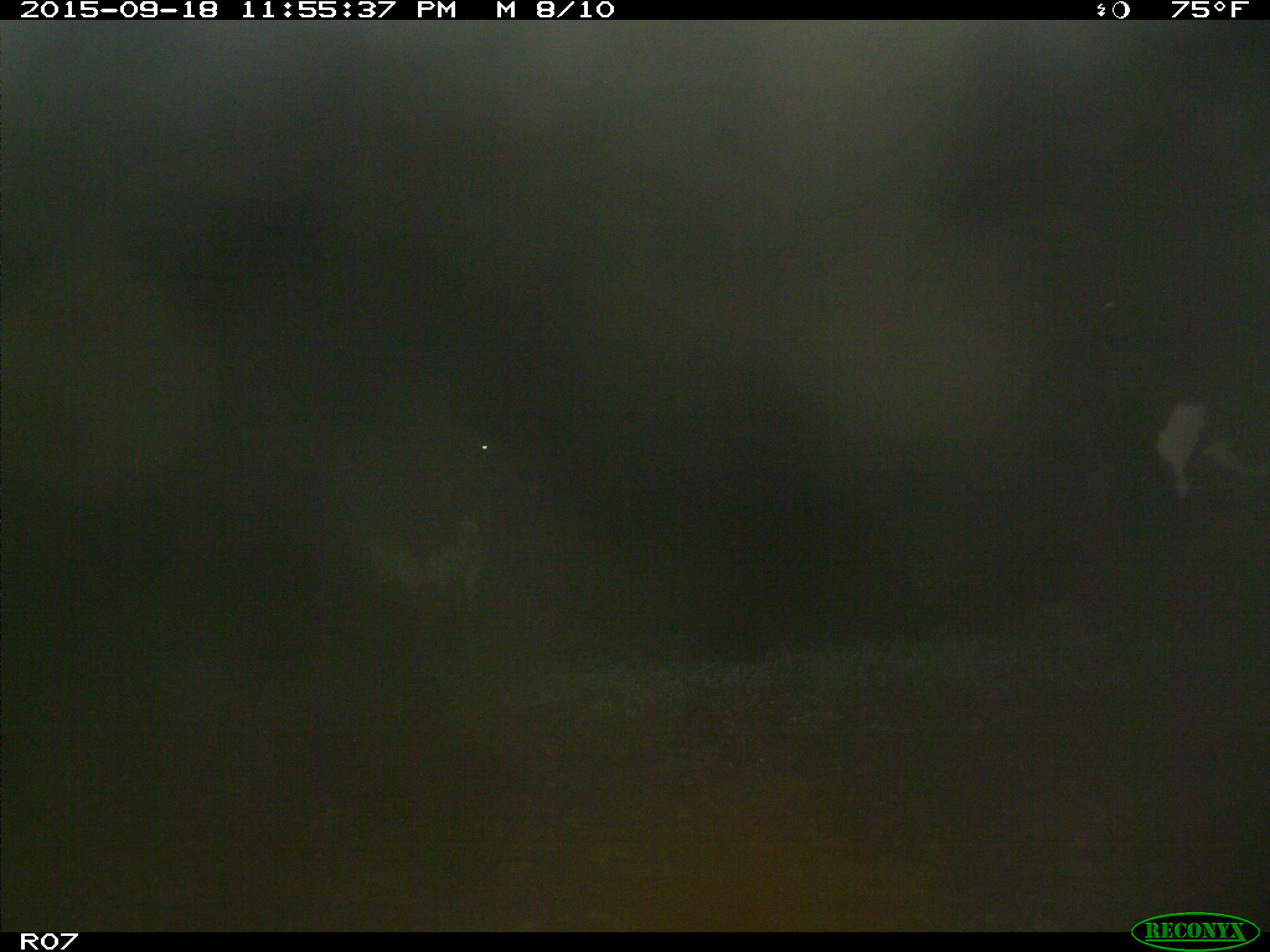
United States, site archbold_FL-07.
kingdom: Animalia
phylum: Chordata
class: Mammalia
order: Artiodactyla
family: Bovidae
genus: Bos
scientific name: Bos taurus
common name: domestic cow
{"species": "Bos taurus (domestic cow)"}